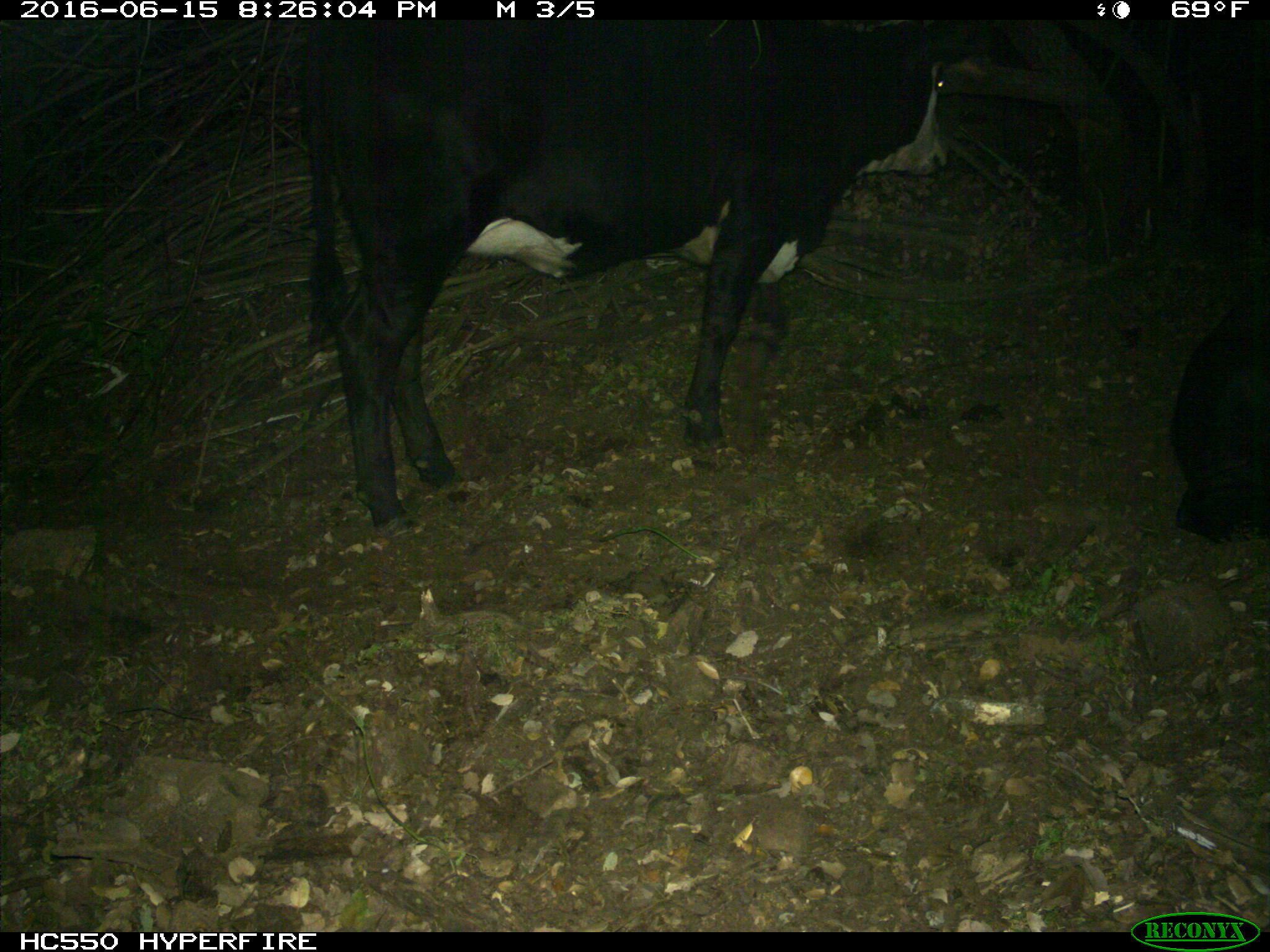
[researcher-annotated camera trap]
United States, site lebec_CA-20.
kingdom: Animalia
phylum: Chordata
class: Mammalia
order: Artiodactyla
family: Bovidae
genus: Bos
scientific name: Bos taurus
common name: domestic cow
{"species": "Bos taurus (domestic cow)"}